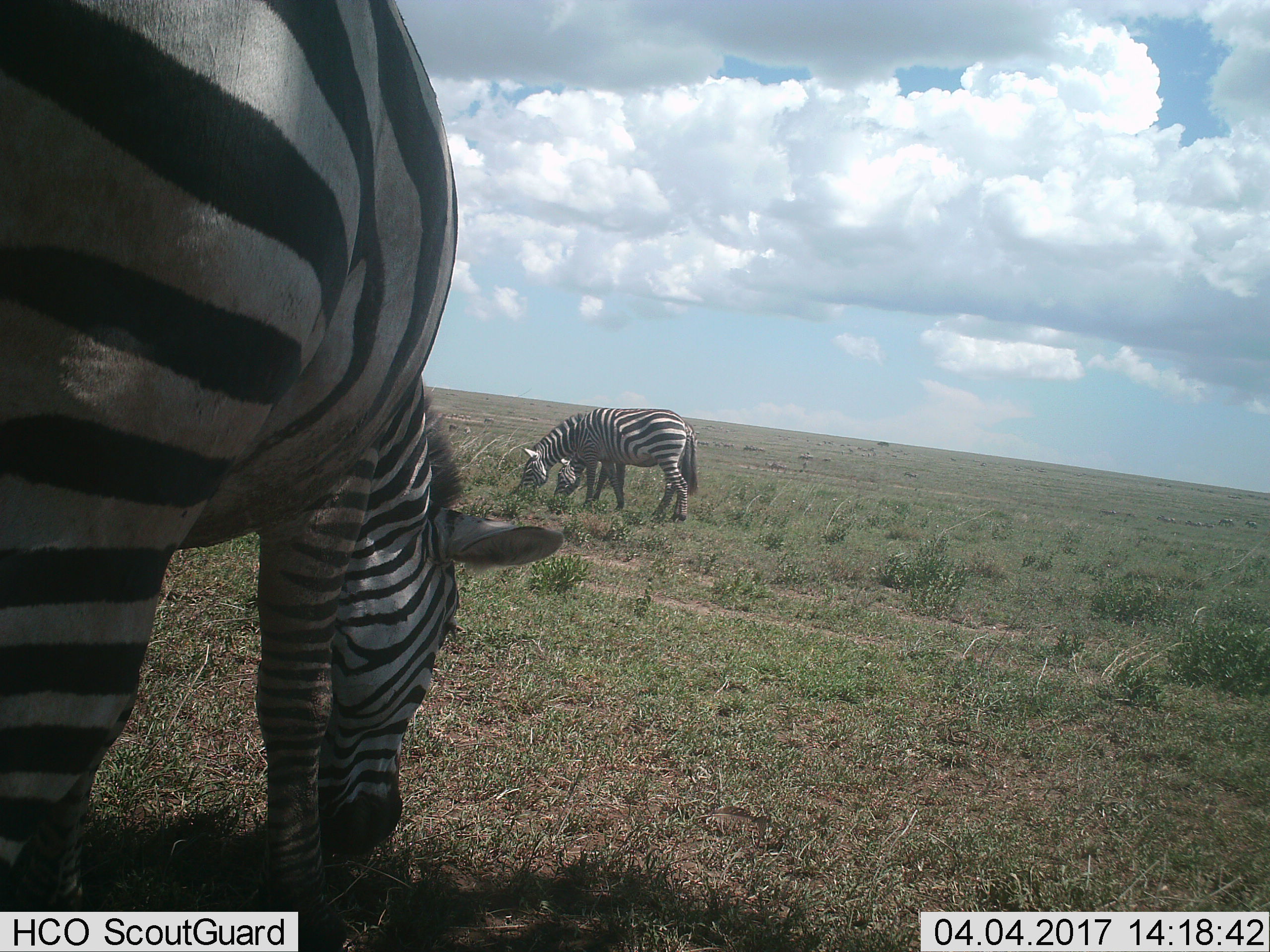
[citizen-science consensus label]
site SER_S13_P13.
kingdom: Animalia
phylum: Chordata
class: Mammalia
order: Perissodactyla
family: Equidae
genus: Equus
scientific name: Equus quagga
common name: plains zebra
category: zebraplains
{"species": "zebraplains (plains zebra) (Equus quagga)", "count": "2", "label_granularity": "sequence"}